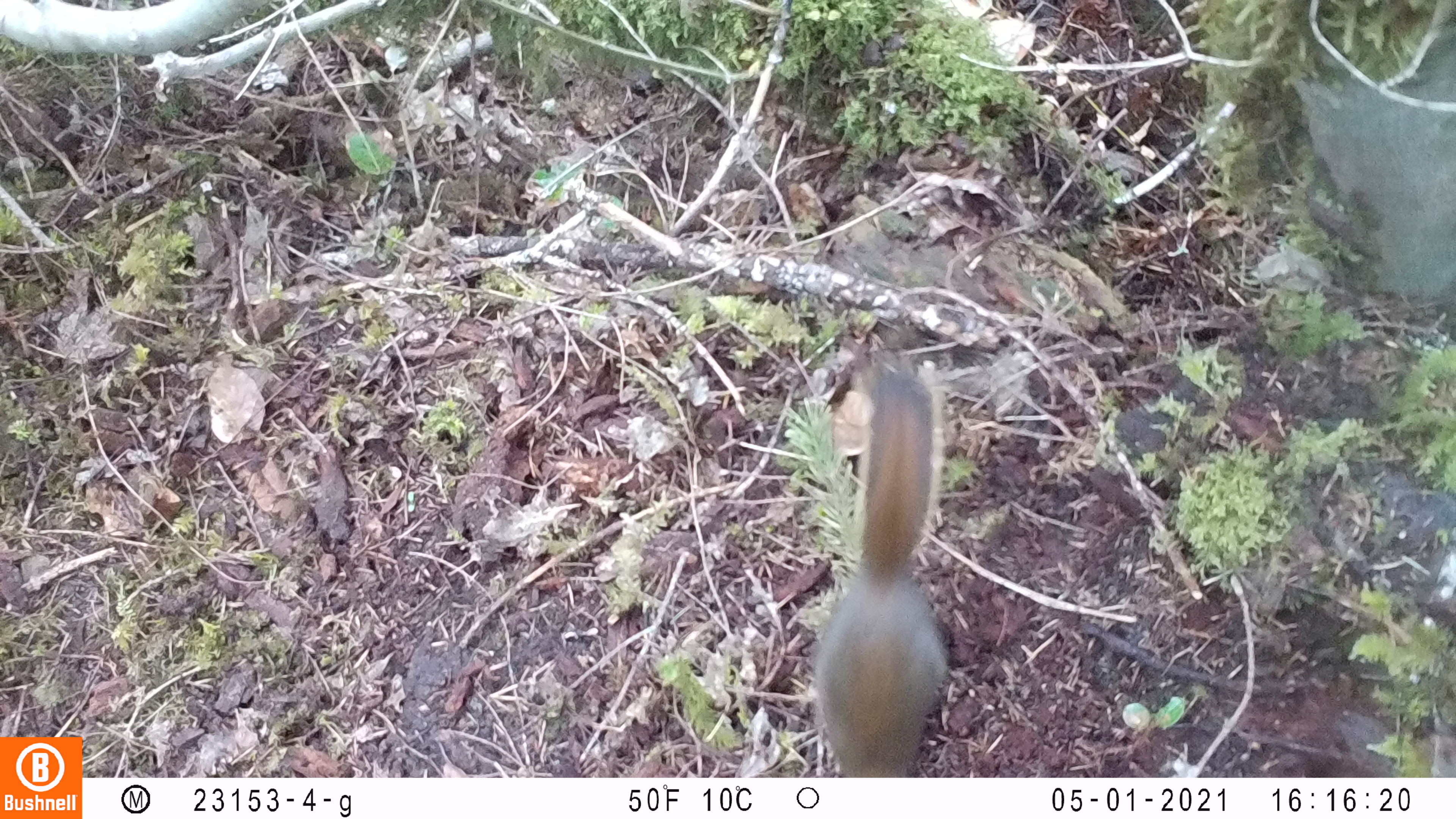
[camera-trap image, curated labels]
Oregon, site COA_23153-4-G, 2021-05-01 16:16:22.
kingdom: Animalia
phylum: Chordata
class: Mammalia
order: Rodentia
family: Sciuridae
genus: Tamiasciurus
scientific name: Tamiasciurus douglasii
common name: douglas squirrel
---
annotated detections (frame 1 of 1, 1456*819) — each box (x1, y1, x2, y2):
douglas squirrel: (809, 360, 959, 775)